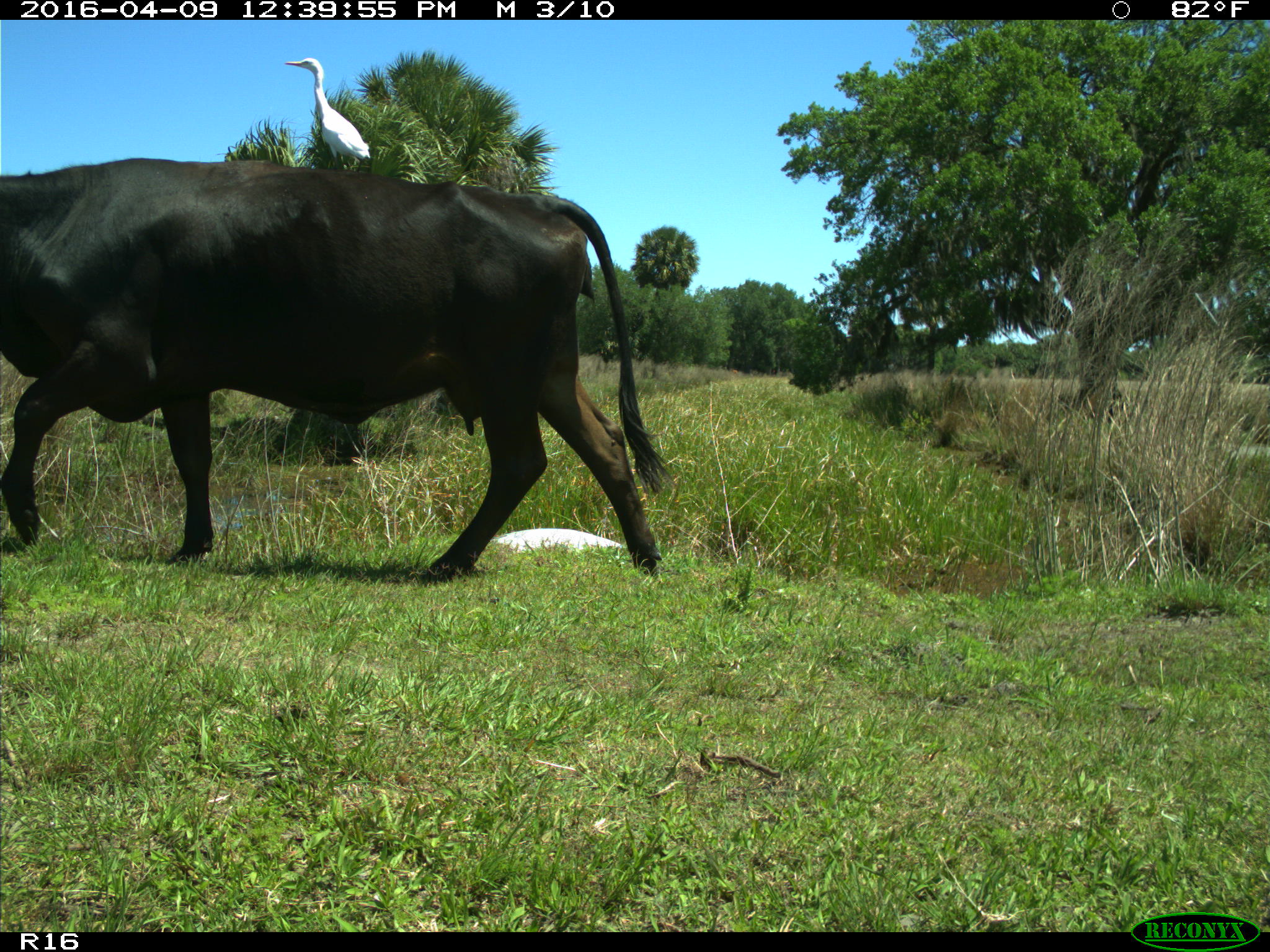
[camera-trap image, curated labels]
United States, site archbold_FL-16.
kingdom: Animalia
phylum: Chordata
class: Mammalia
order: Artiodactyla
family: Bovidae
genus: Bos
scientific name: Bos taurus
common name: domestic cow